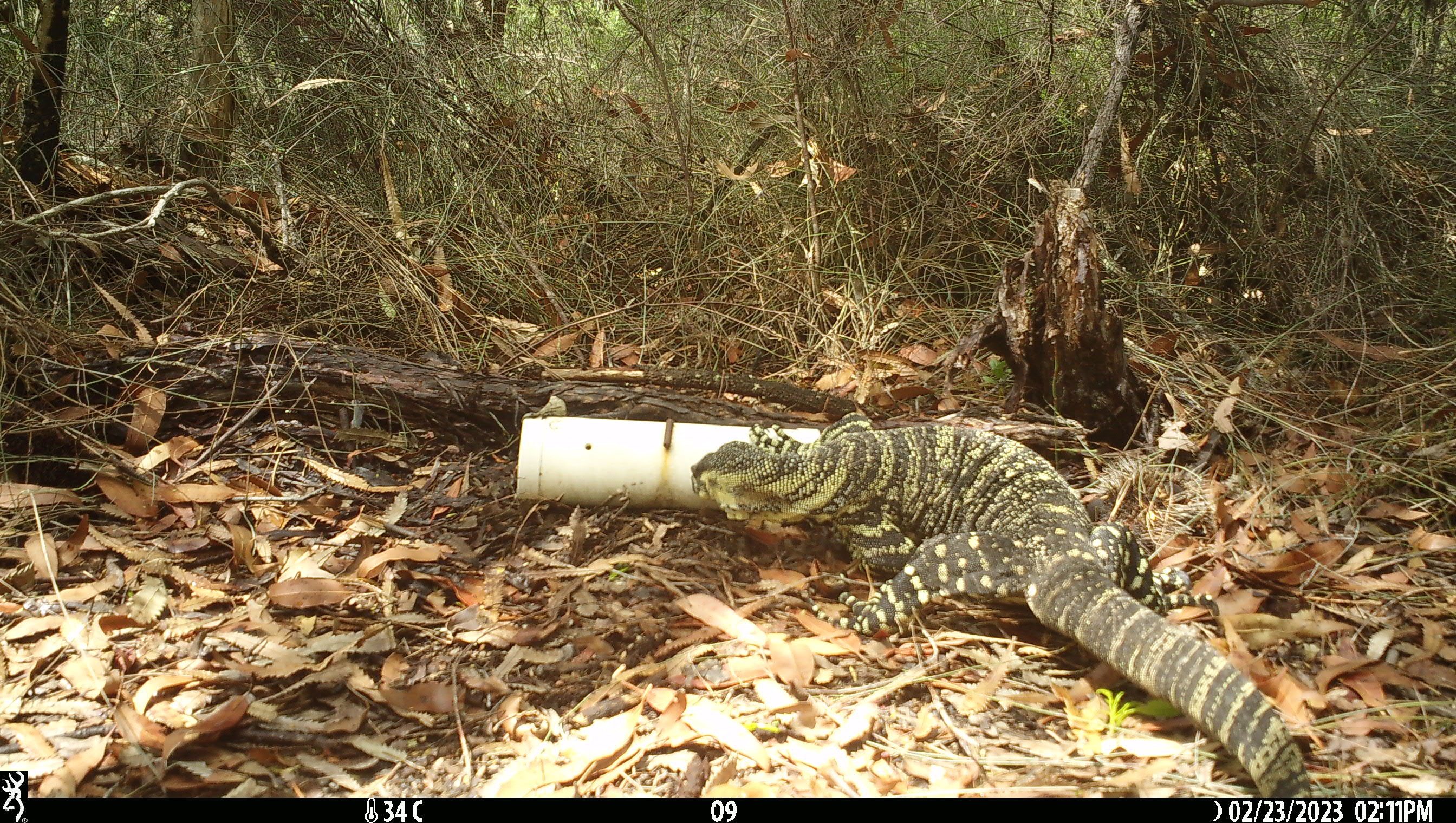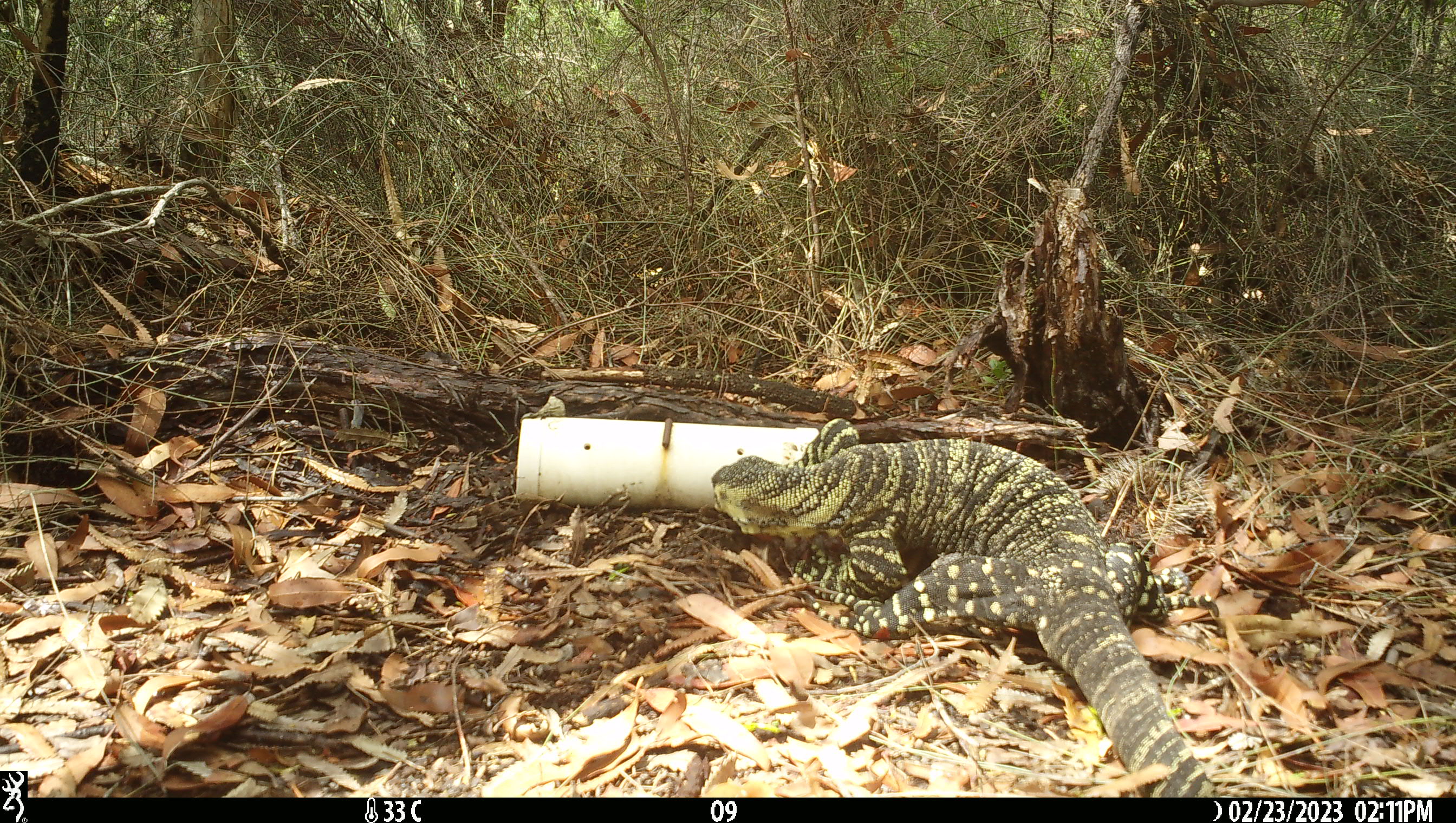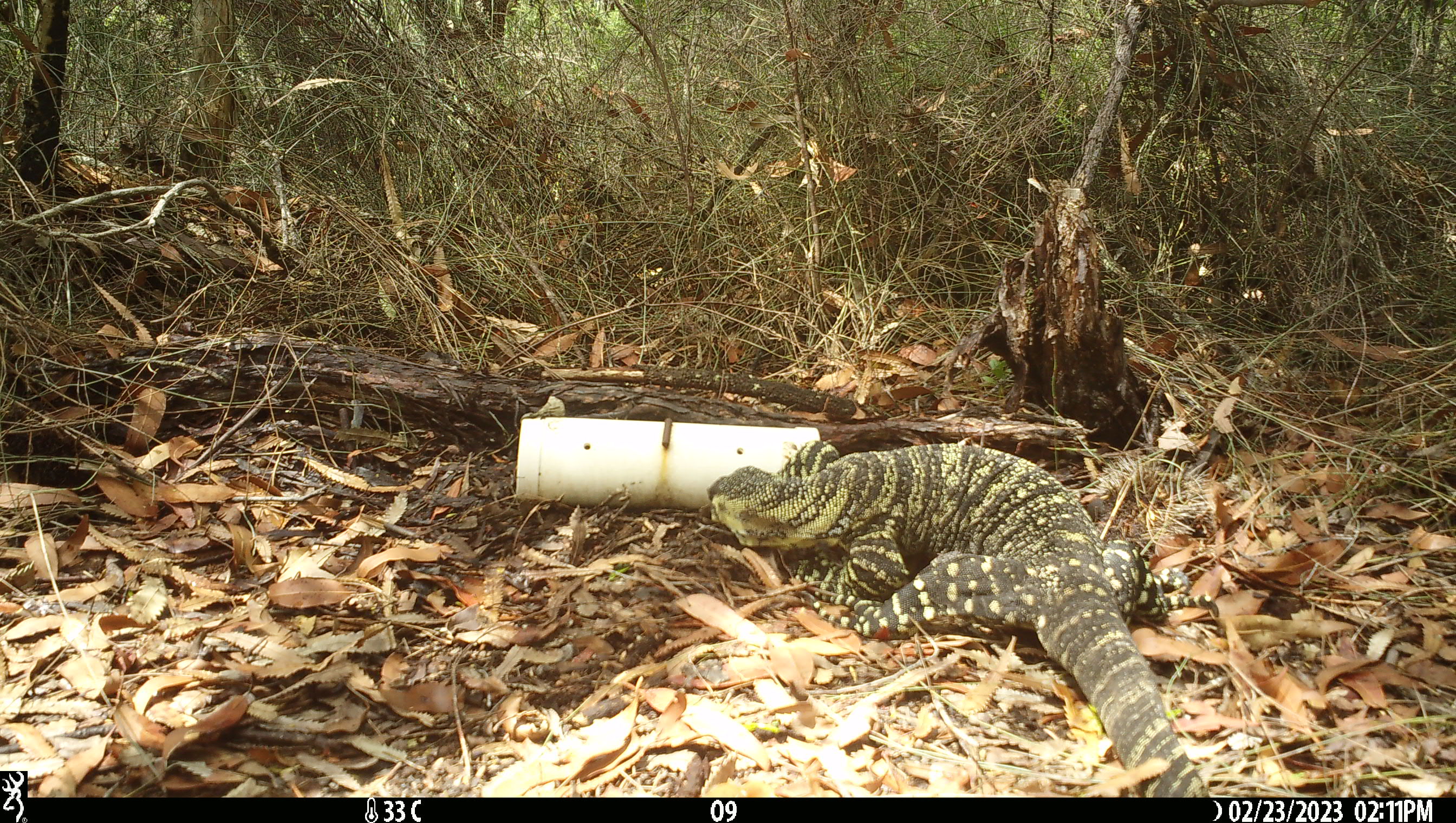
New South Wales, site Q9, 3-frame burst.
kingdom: Animalia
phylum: Chordata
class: Reptilia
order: Squamata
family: Varanidae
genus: Varanus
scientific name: Varanus varius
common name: lace monitor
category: goanna